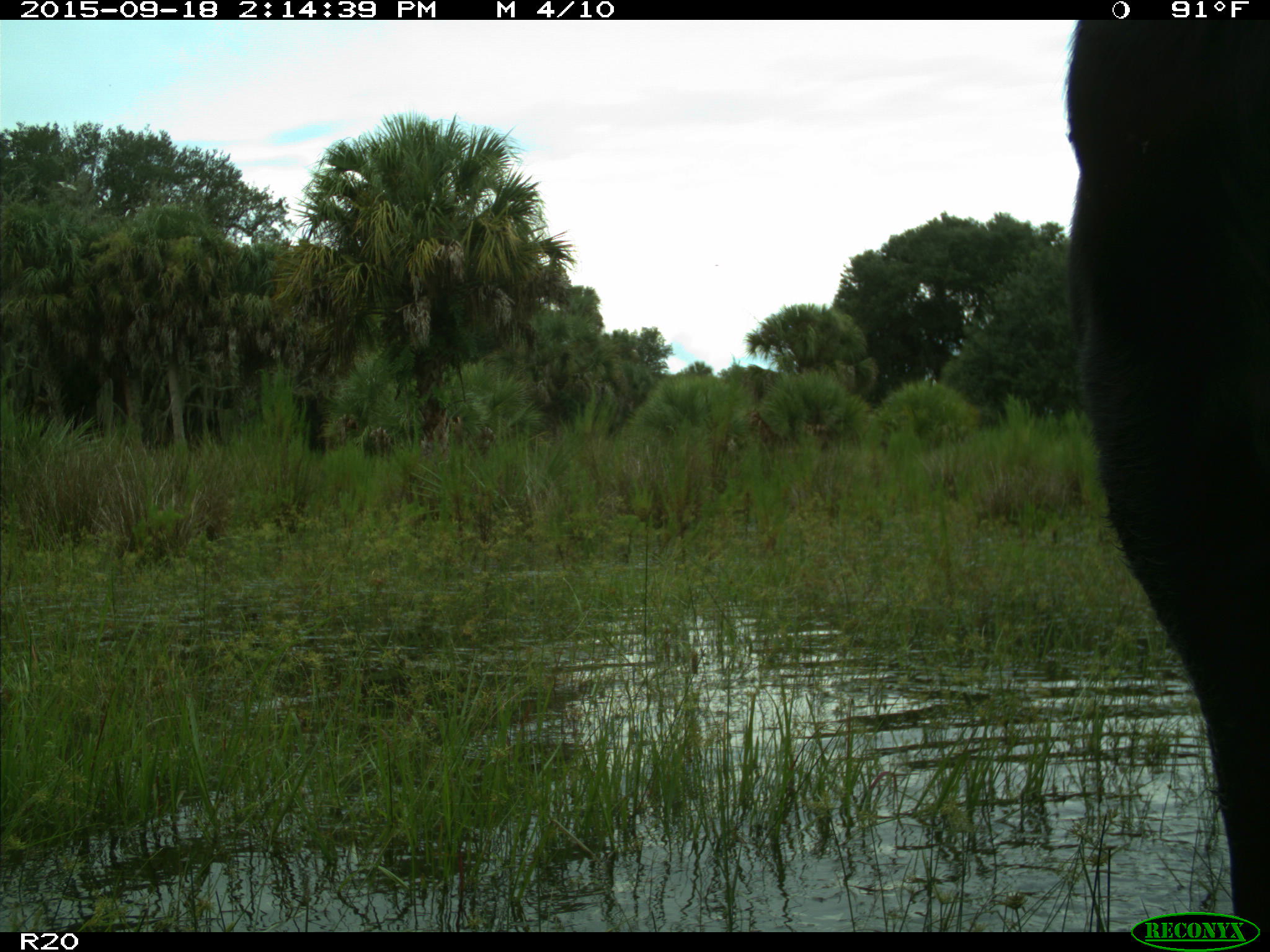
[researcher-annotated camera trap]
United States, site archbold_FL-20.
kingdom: Animalia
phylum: Chordata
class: Mammalia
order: Artiodactyla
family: Bovidae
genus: Bos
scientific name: Bos taurus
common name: domestic cow